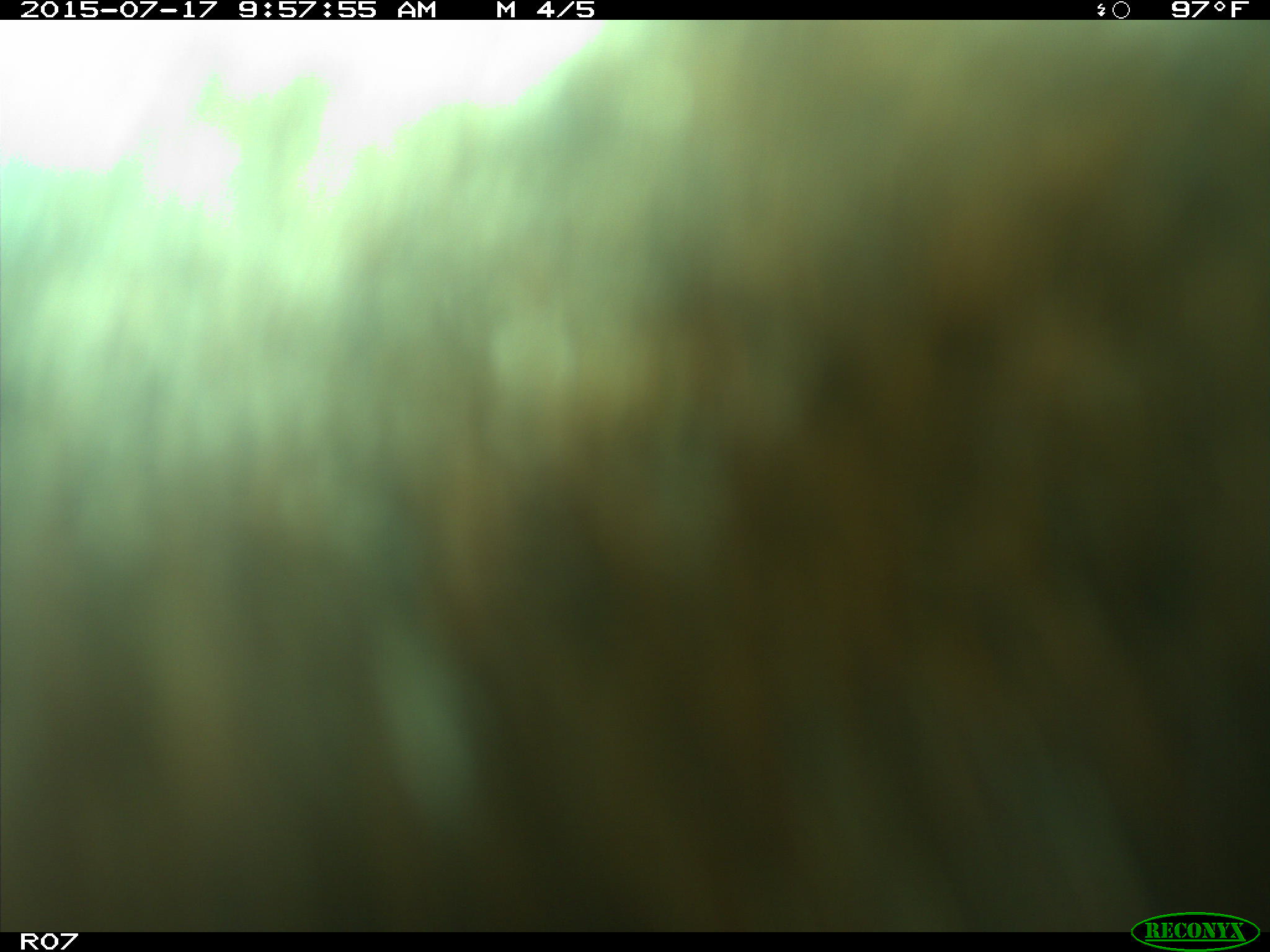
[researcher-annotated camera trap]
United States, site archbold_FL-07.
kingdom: Animalia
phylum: Chordata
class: Mammalia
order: Artiodactyla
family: Bovidae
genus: Bos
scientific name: Bos taurus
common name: domestic cow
Bos taurus (domestic cow).